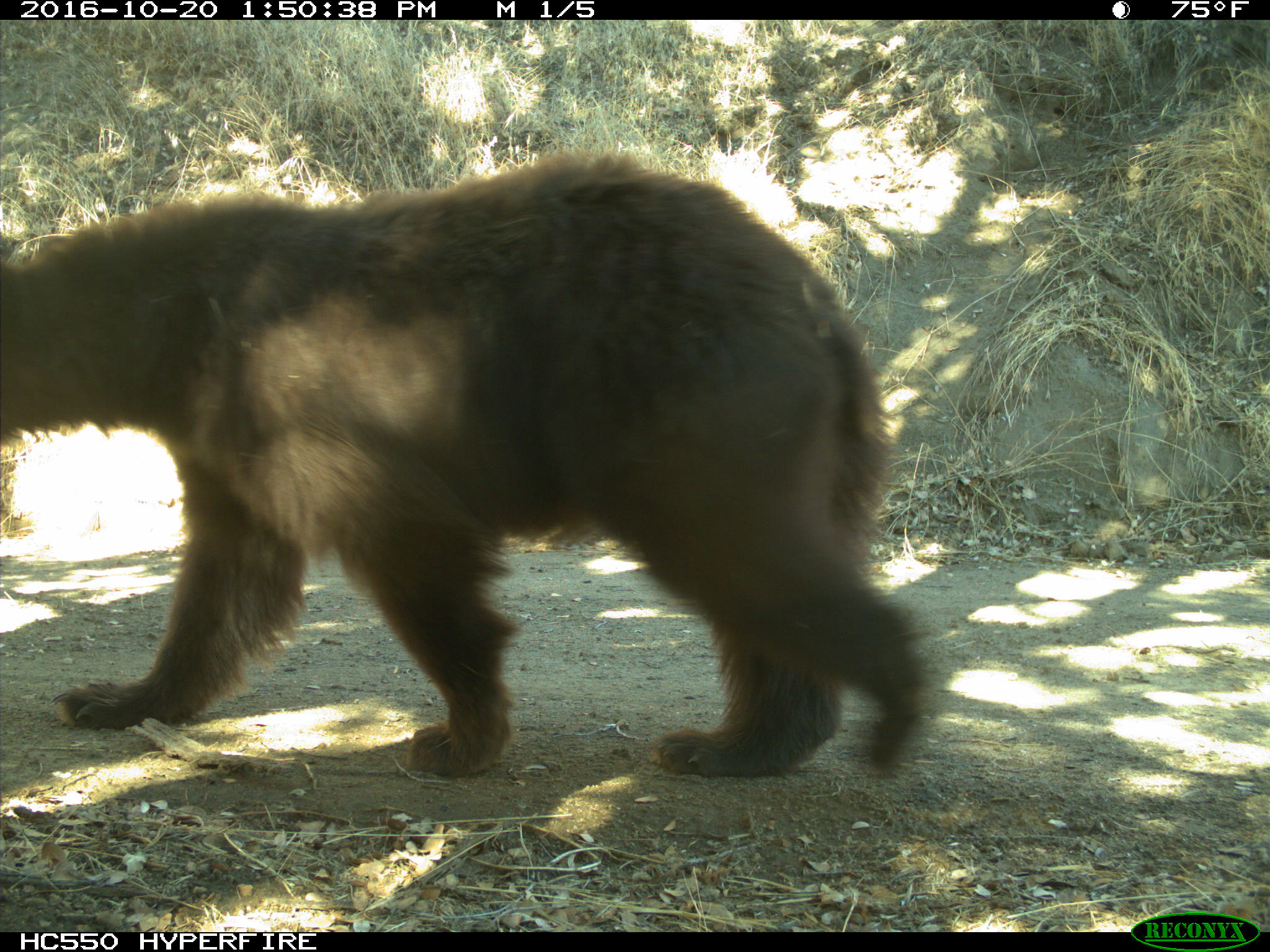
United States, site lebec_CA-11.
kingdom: Animalia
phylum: Chordata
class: Mammalia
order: Carnivora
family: Ursidae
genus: Ursus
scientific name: Ursus americanus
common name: american black bear